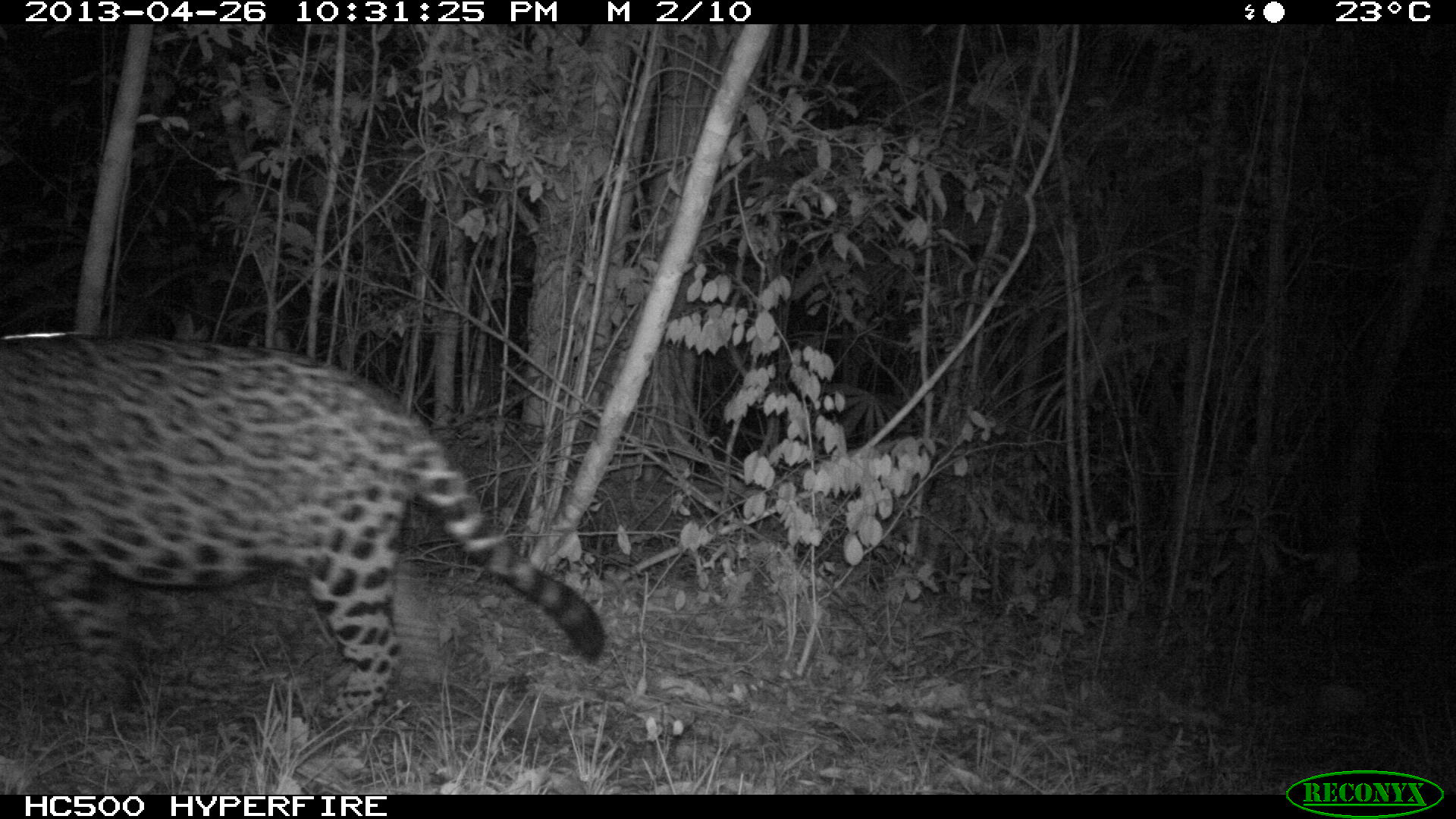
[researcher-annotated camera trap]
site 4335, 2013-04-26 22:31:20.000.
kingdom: Animalia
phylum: Chordata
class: Mammalia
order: Carnivora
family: Felidae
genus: Panthera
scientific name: Panthera onca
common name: jaguar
Panthera onca (jaguar), count 1, sex male.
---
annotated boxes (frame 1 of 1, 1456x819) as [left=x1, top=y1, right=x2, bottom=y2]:
panthera onca: [left=0, top=326, right=607, bottom=731]